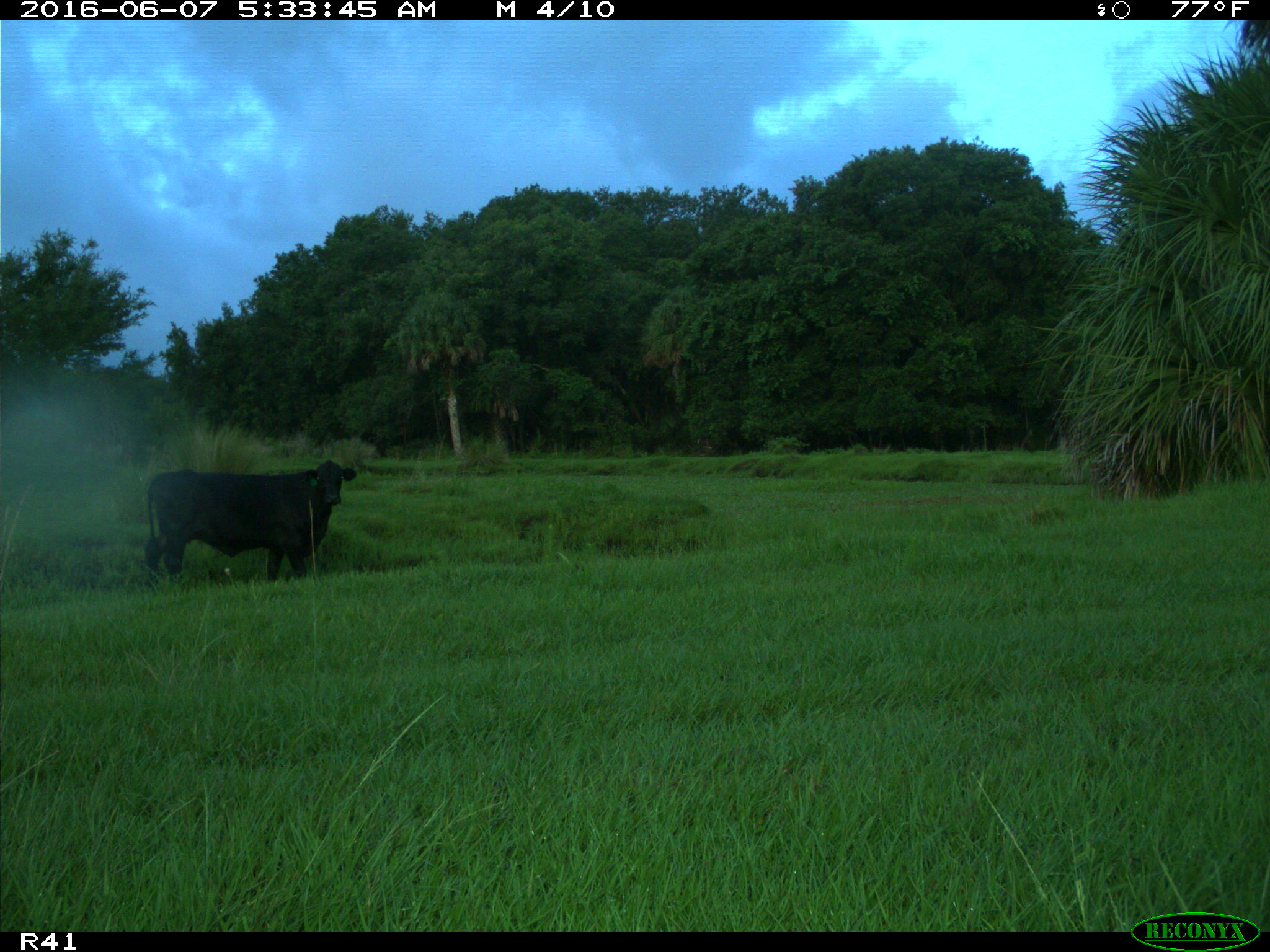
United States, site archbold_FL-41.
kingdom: Animalia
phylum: Chordata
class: Mammalia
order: Artiodactyla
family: Bovidae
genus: Bos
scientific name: Bos taurus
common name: domestic cow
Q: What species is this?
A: Bos taurus (domestic cow).